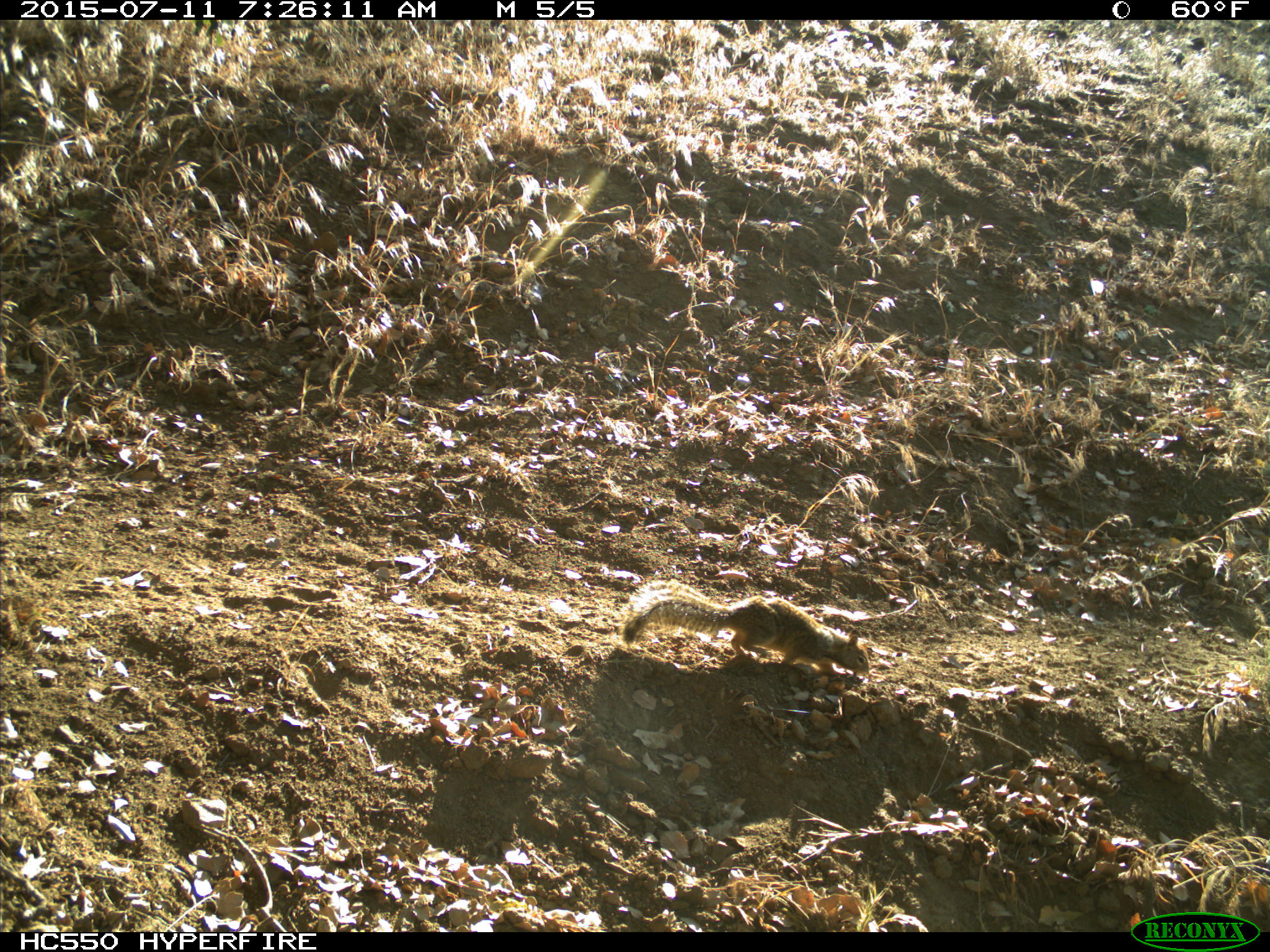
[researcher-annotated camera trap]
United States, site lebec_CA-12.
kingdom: Animalia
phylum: Chordata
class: Mammalia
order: Rodentia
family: Sciuridae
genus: Otospermophilus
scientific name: Otospermophilus beecheyi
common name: california ground squirrel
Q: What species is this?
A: Otospermophilus beecheyi (california ground squirrel).